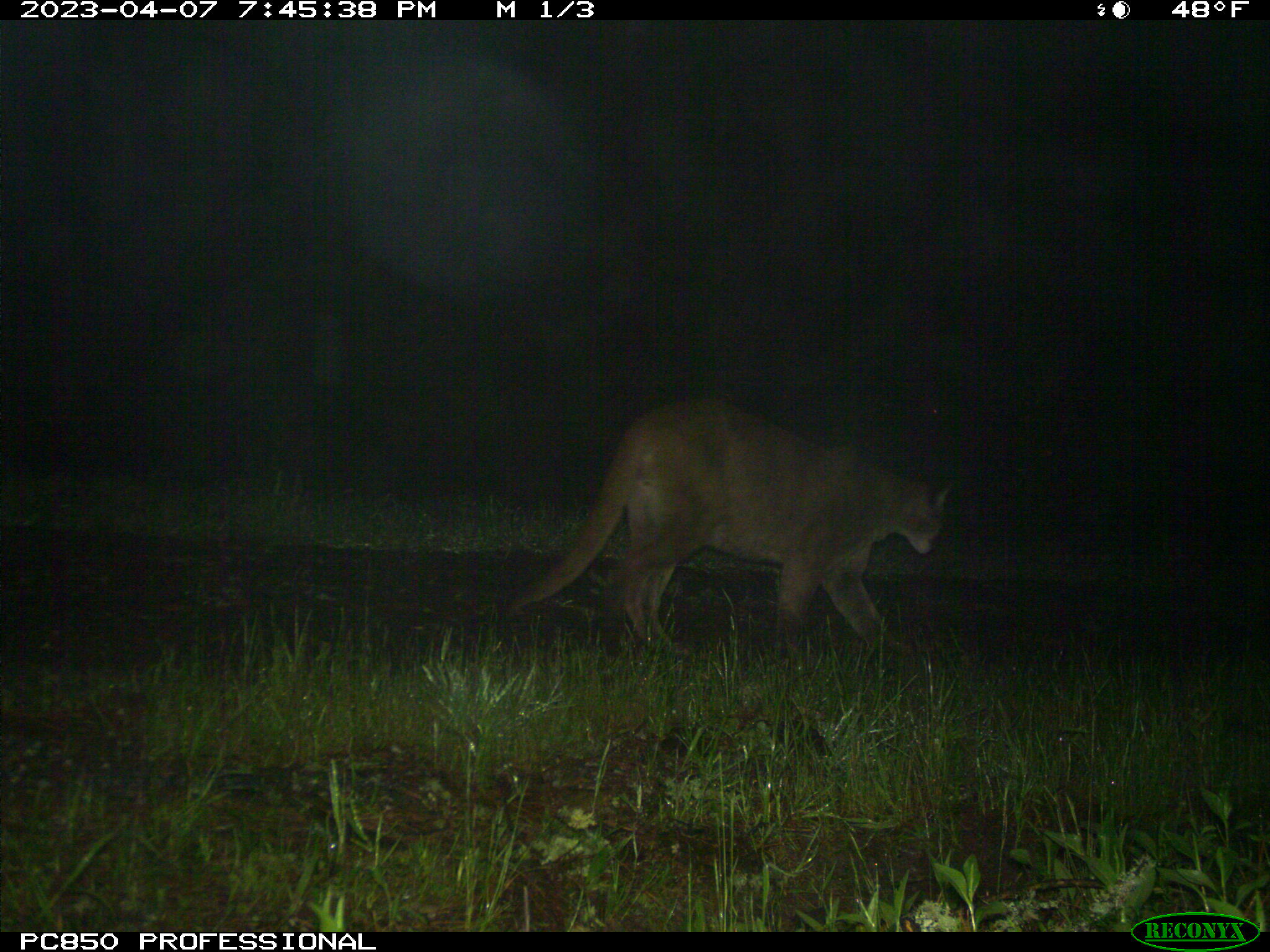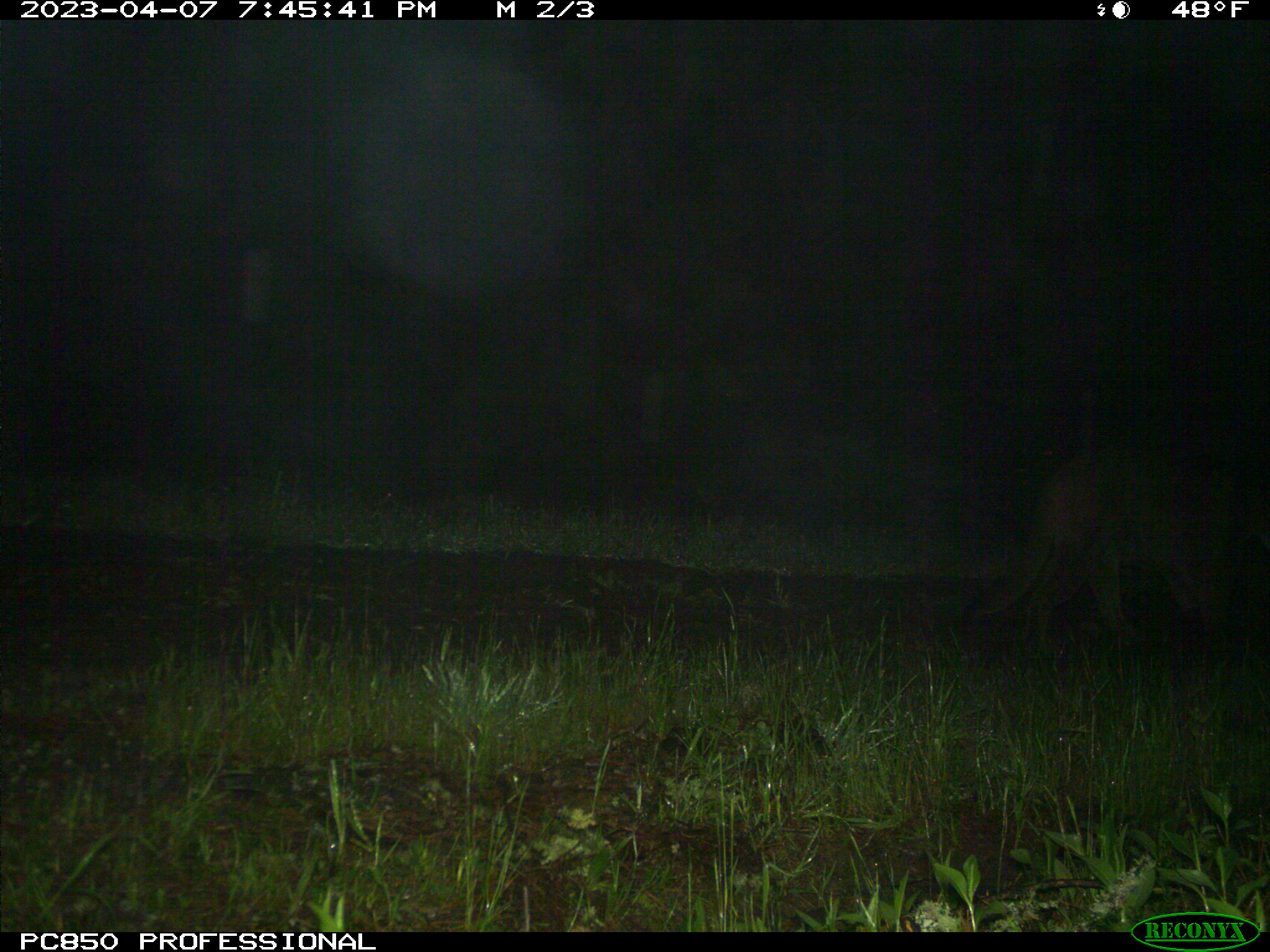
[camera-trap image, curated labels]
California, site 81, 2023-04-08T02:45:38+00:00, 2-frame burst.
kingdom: Animalia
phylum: Chordata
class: Mammalia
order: Carnivora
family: Felidae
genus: Puma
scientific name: Puma concolor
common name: puma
Puma (Puma concolor).